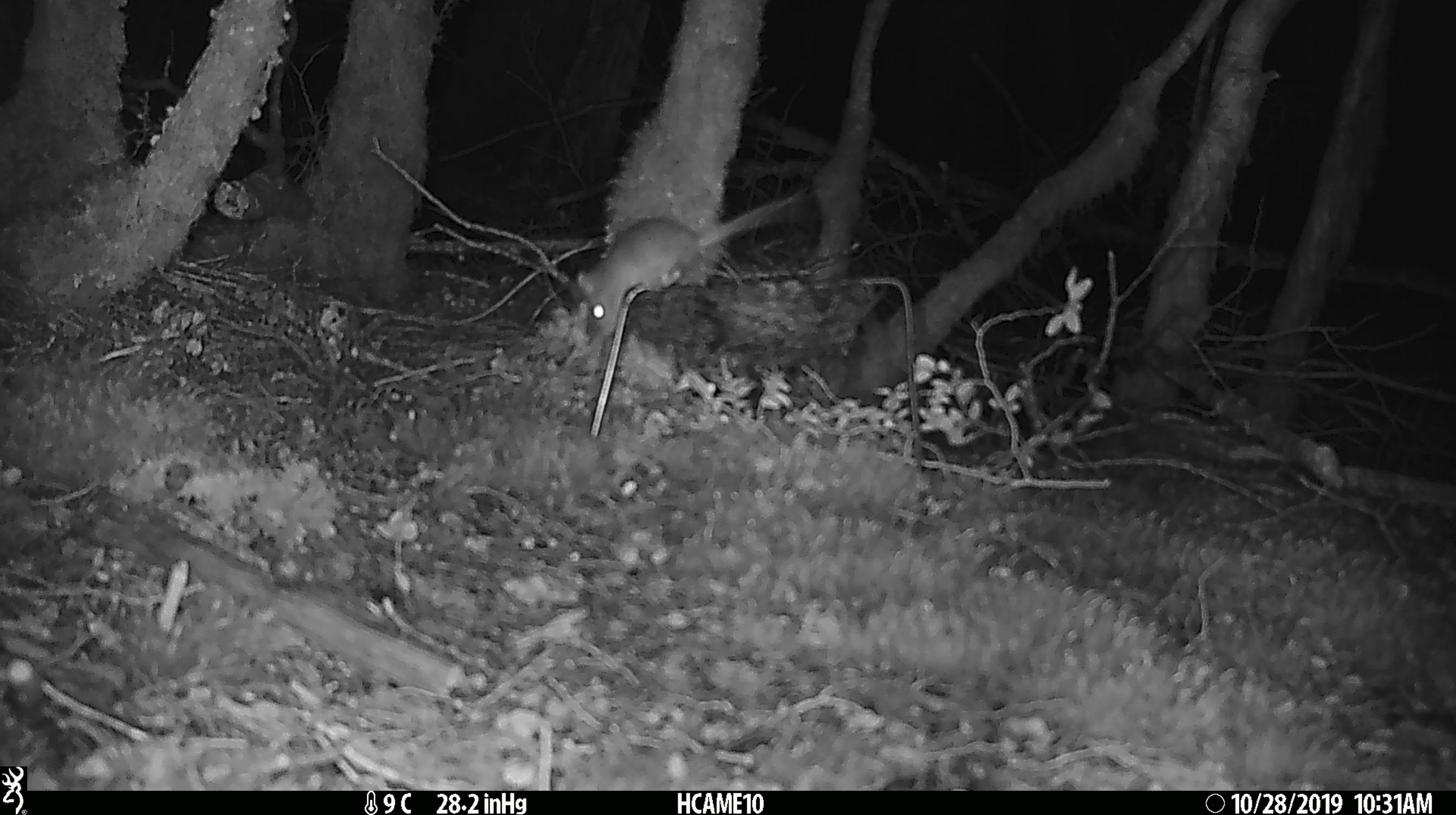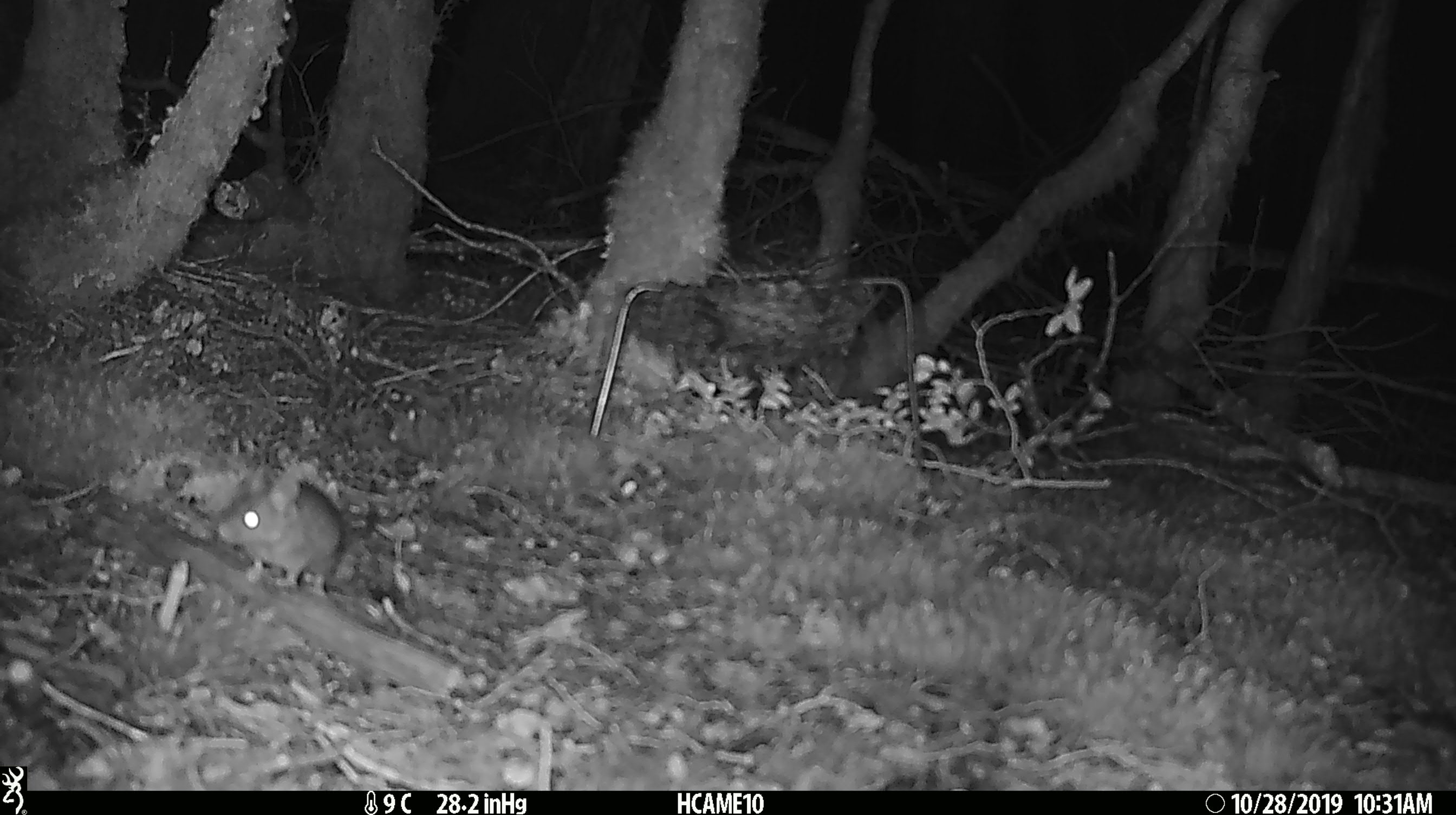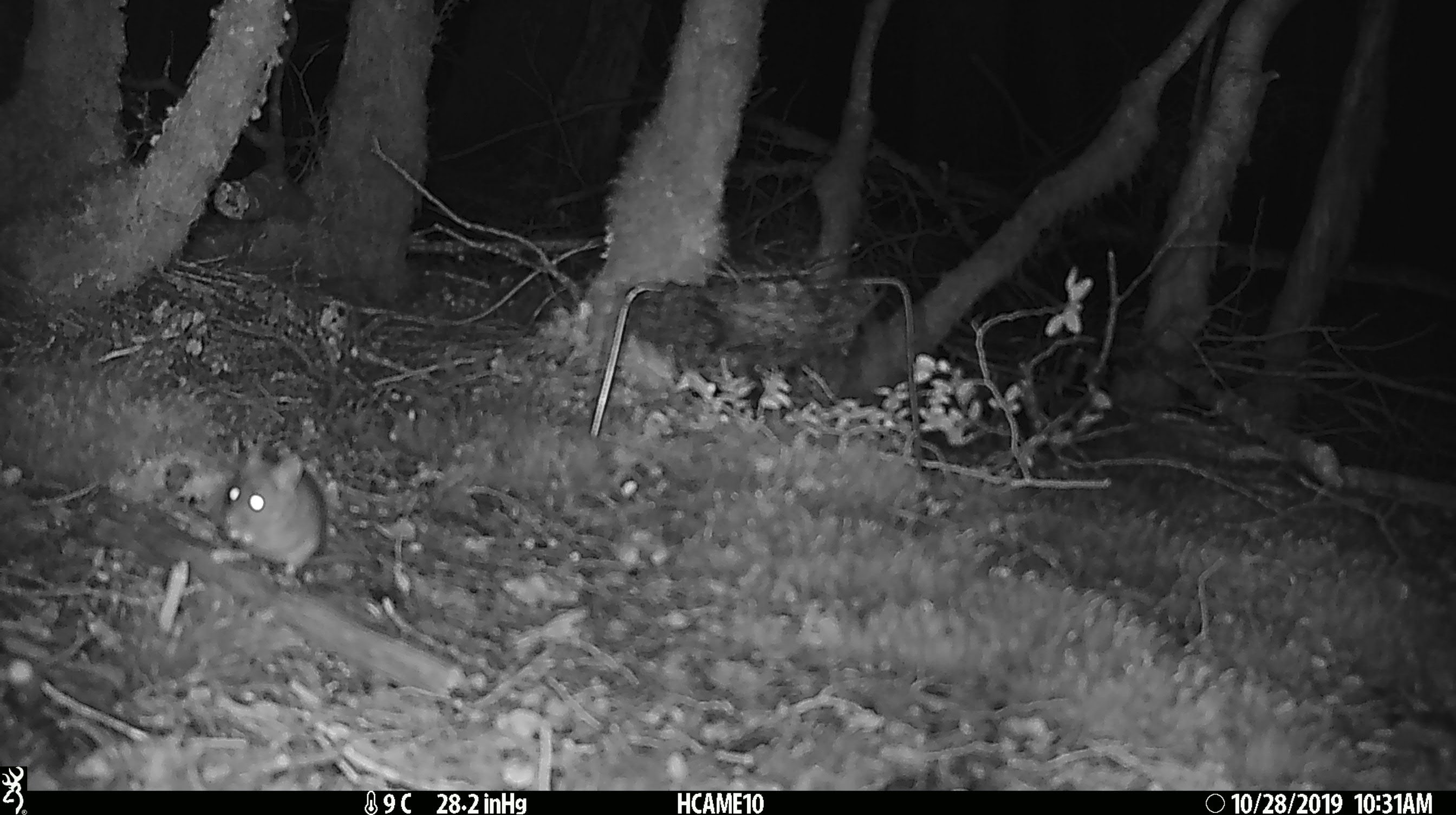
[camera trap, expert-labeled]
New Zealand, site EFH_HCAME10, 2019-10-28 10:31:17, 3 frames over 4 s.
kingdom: Animalia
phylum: Chordata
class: Mammalia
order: Rodentia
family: Muridae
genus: Mus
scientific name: Mus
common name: mouse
Mouse (Mus).